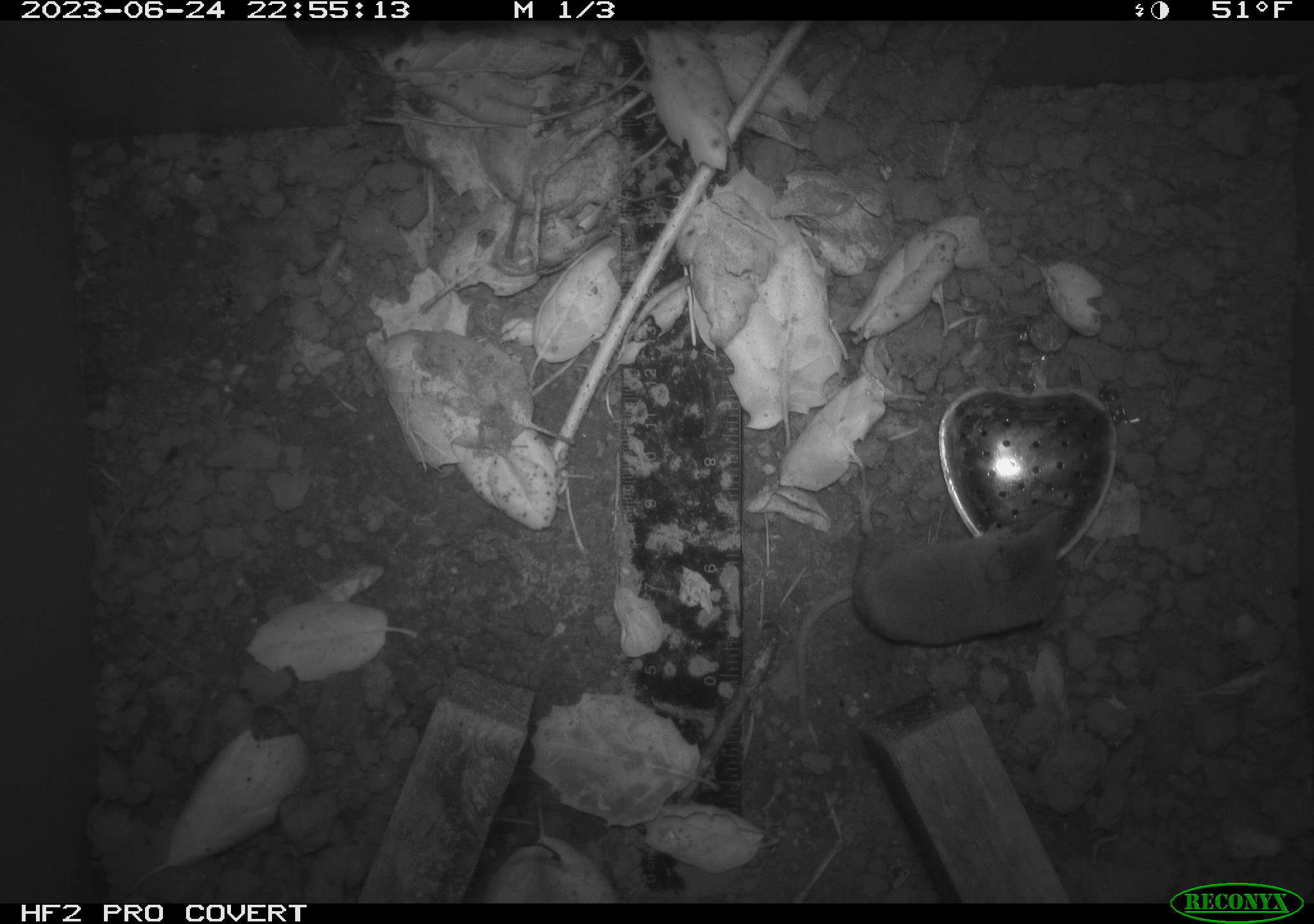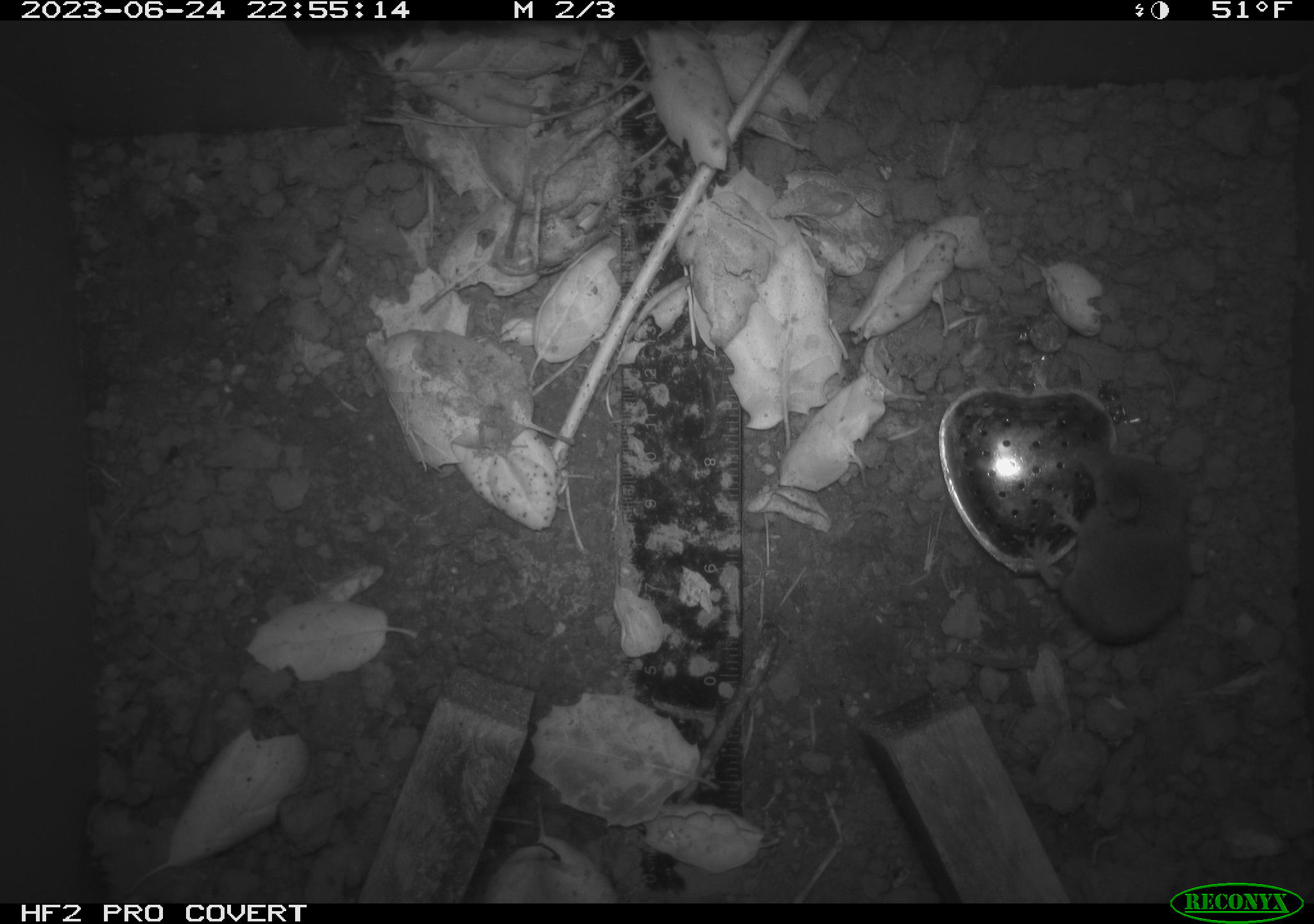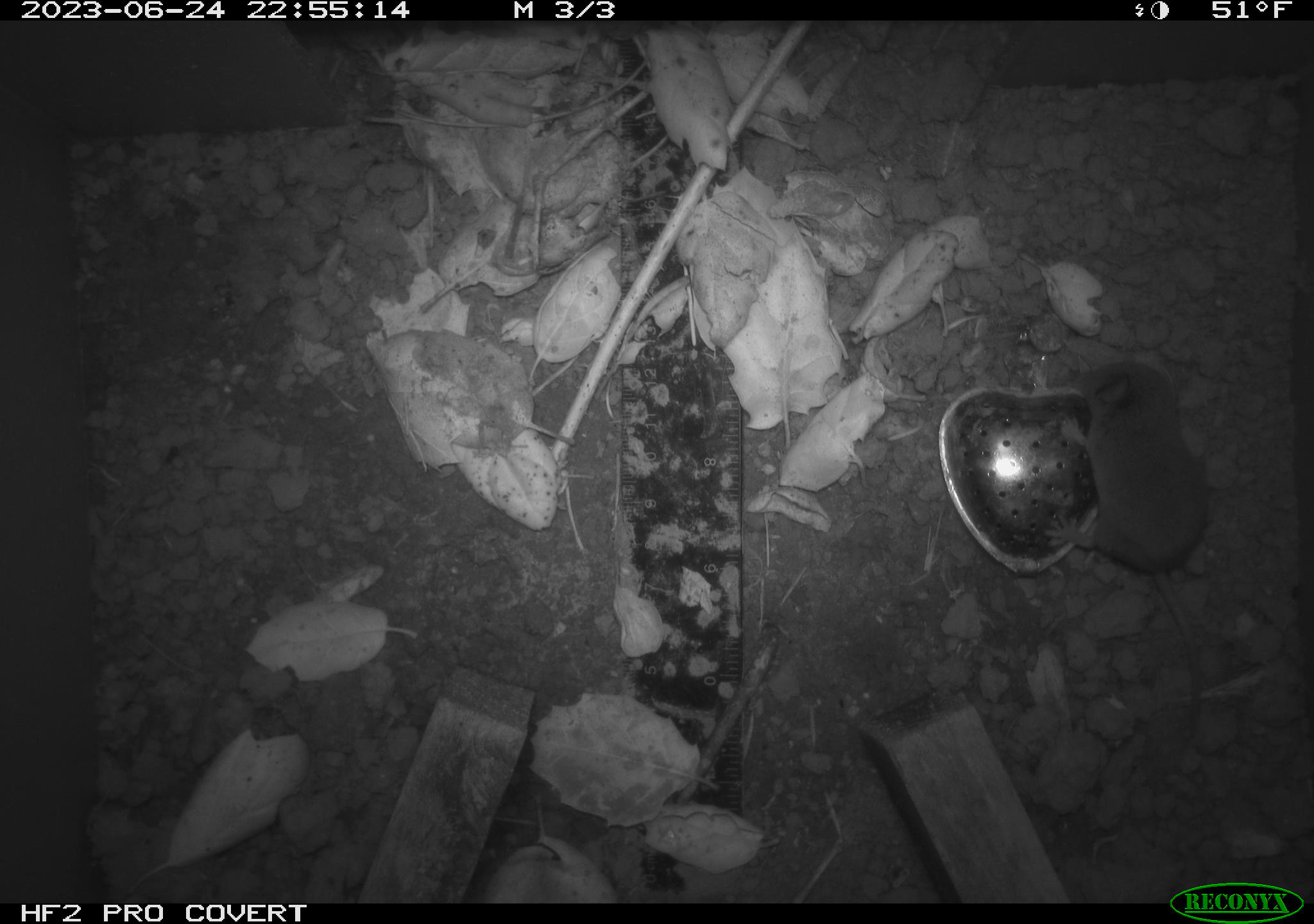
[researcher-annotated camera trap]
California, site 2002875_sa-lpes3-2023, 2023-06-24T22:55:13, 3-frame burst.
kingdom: Animalia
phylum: Chordata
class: Mammalia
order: Eulipotyphla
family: Soricidae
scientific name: Soricidae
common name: shrews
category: soricidae family